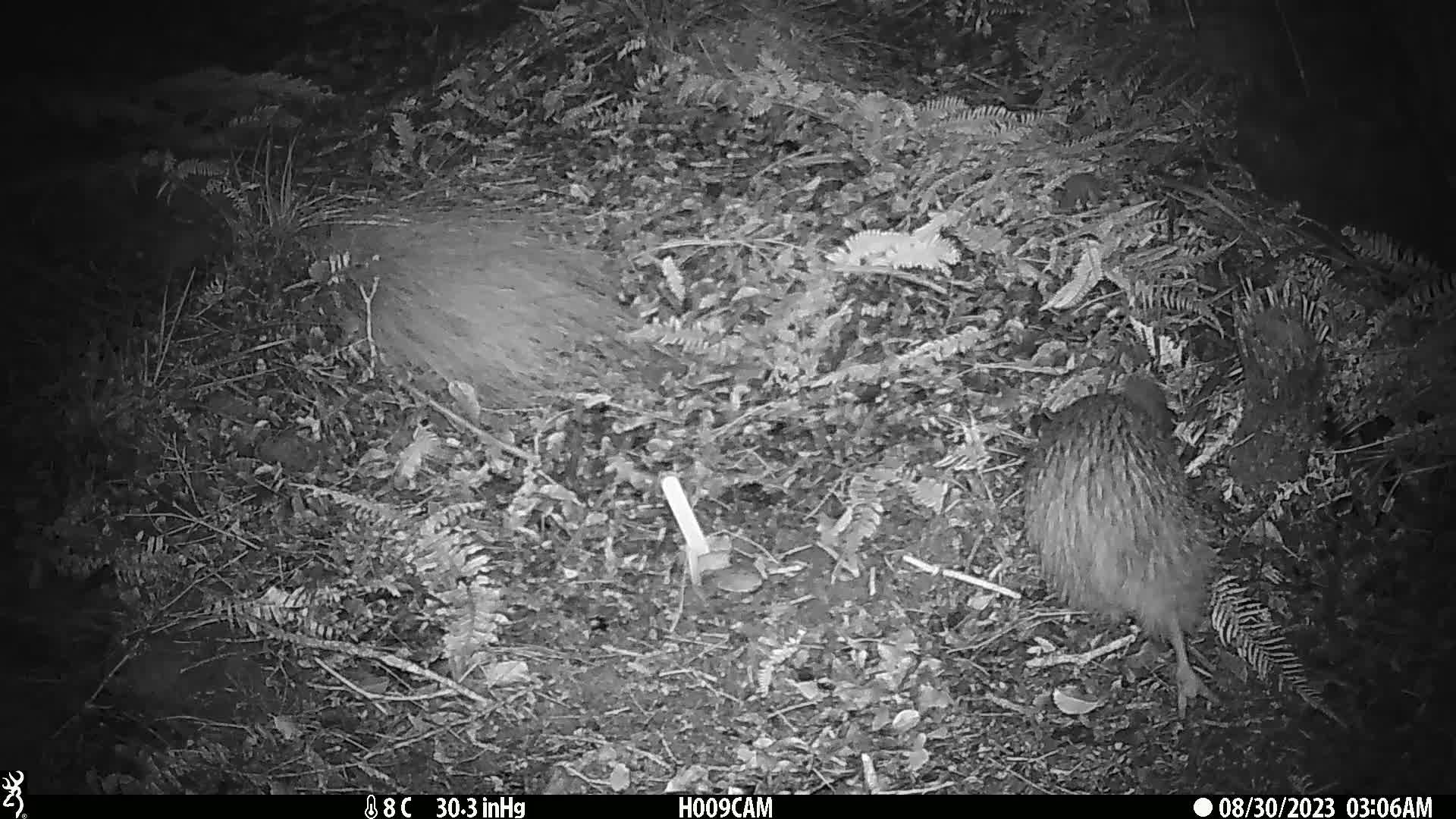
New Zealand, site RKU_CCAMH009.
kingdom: Animalia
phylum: Chordata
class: Aves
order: Apterygiformes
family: Apterygidae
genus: Apteryx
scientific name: Apteryx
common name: kiwi